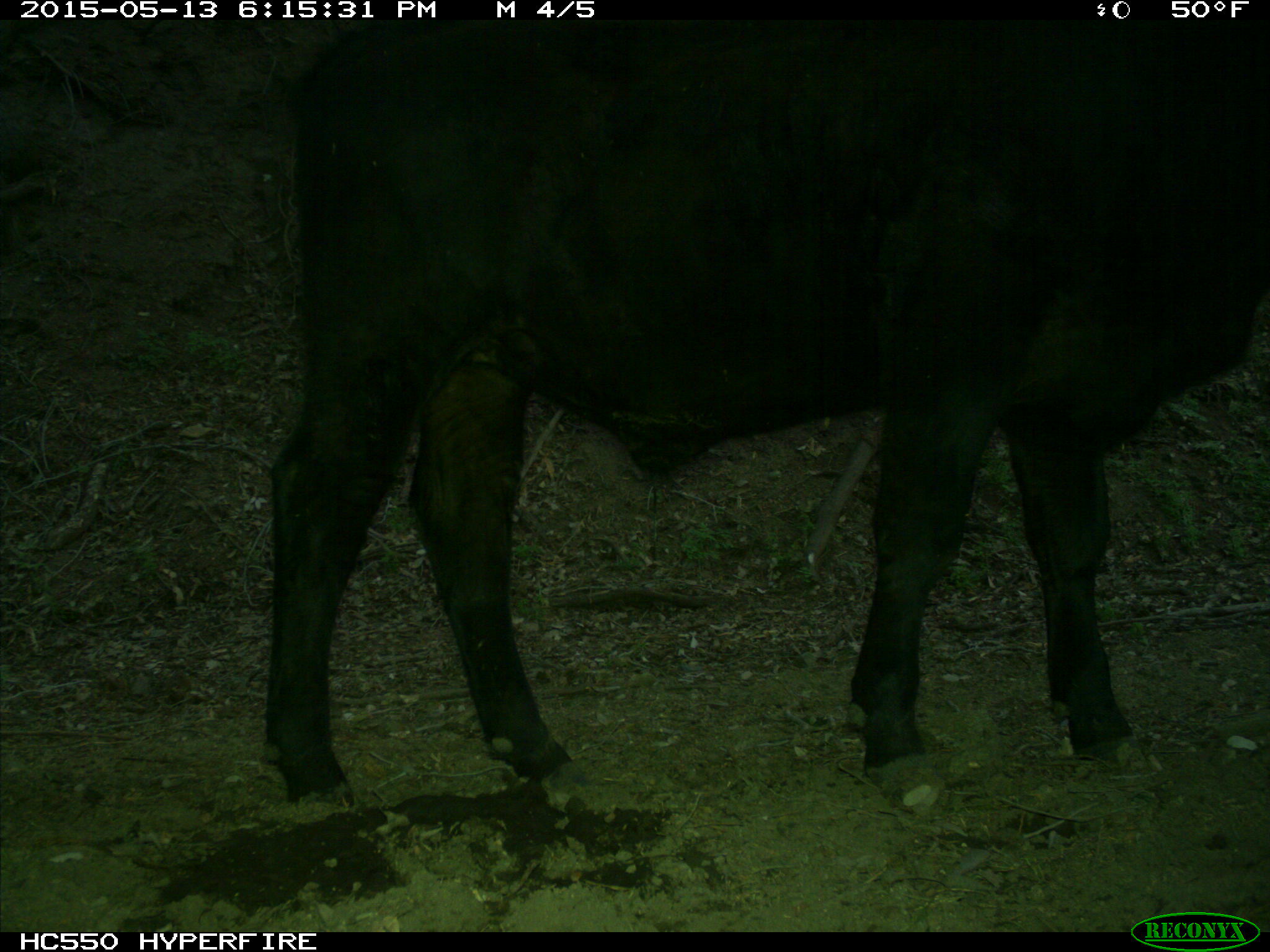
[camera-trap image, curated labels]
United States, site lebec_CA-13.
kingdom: Animalia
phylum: Chordata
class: Mammalia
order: Artiodactyla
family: Bovidae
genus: Bos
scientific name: Bos taurus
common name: domestic cow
Bos taurus (domestic cow).